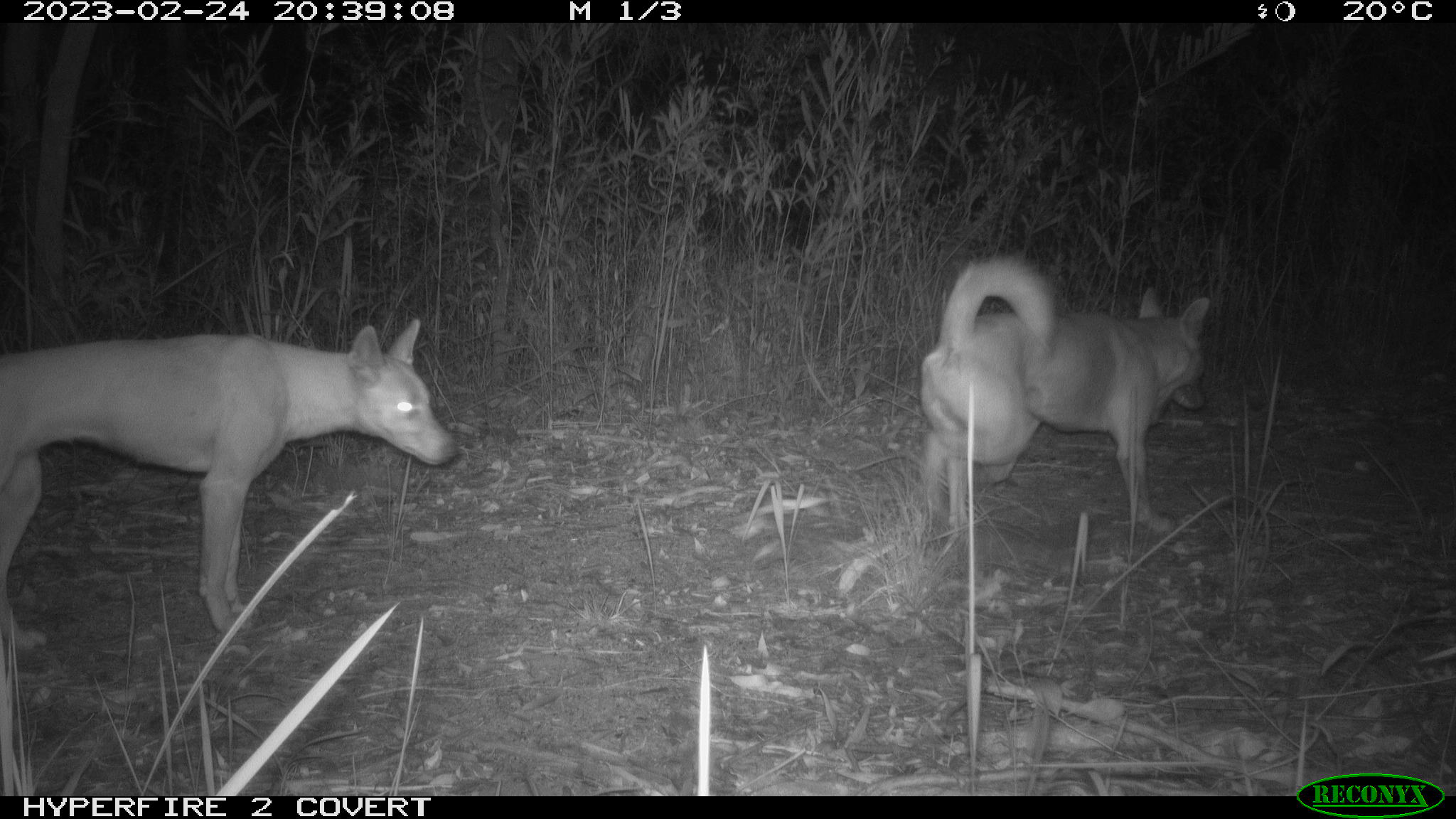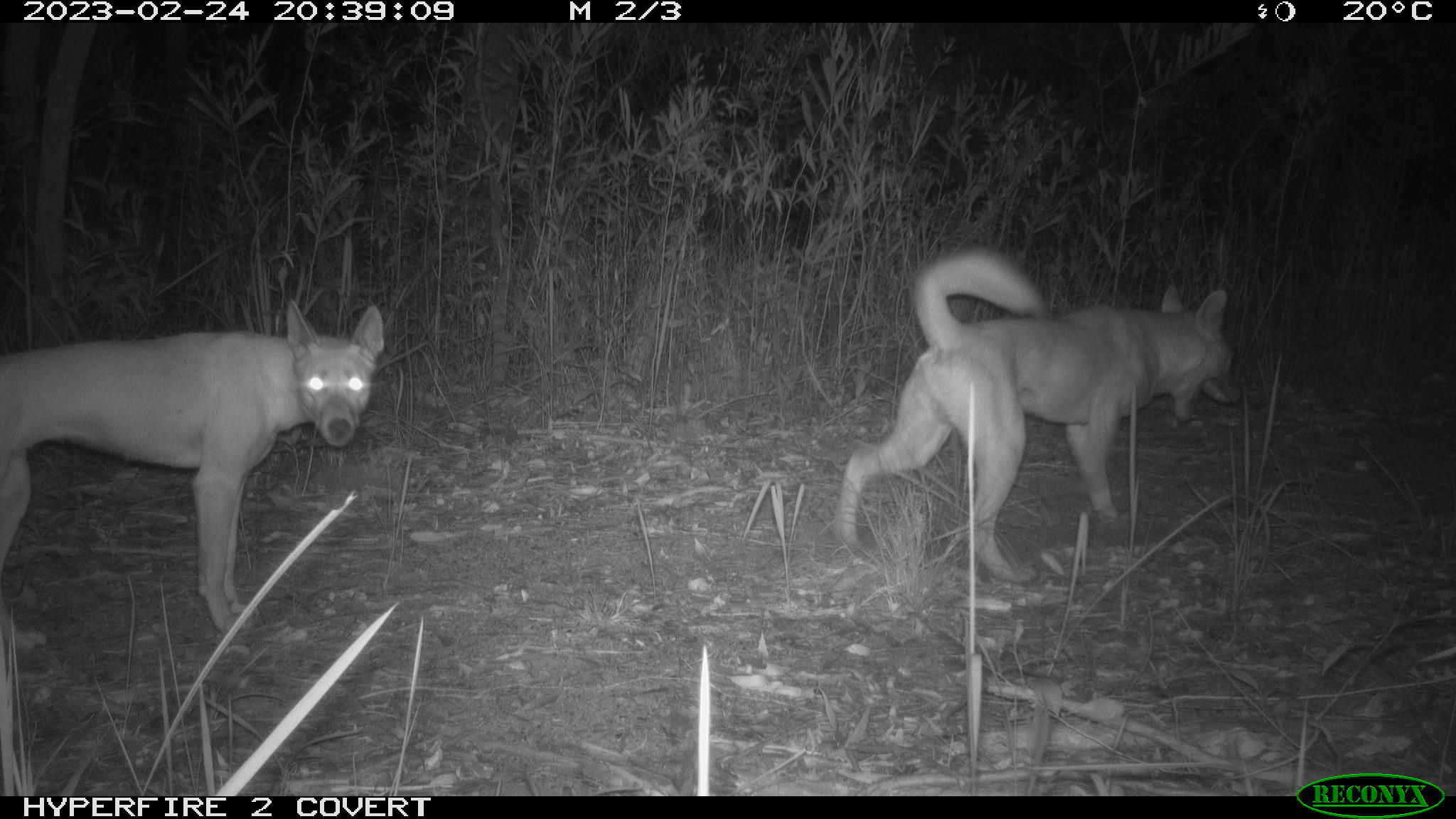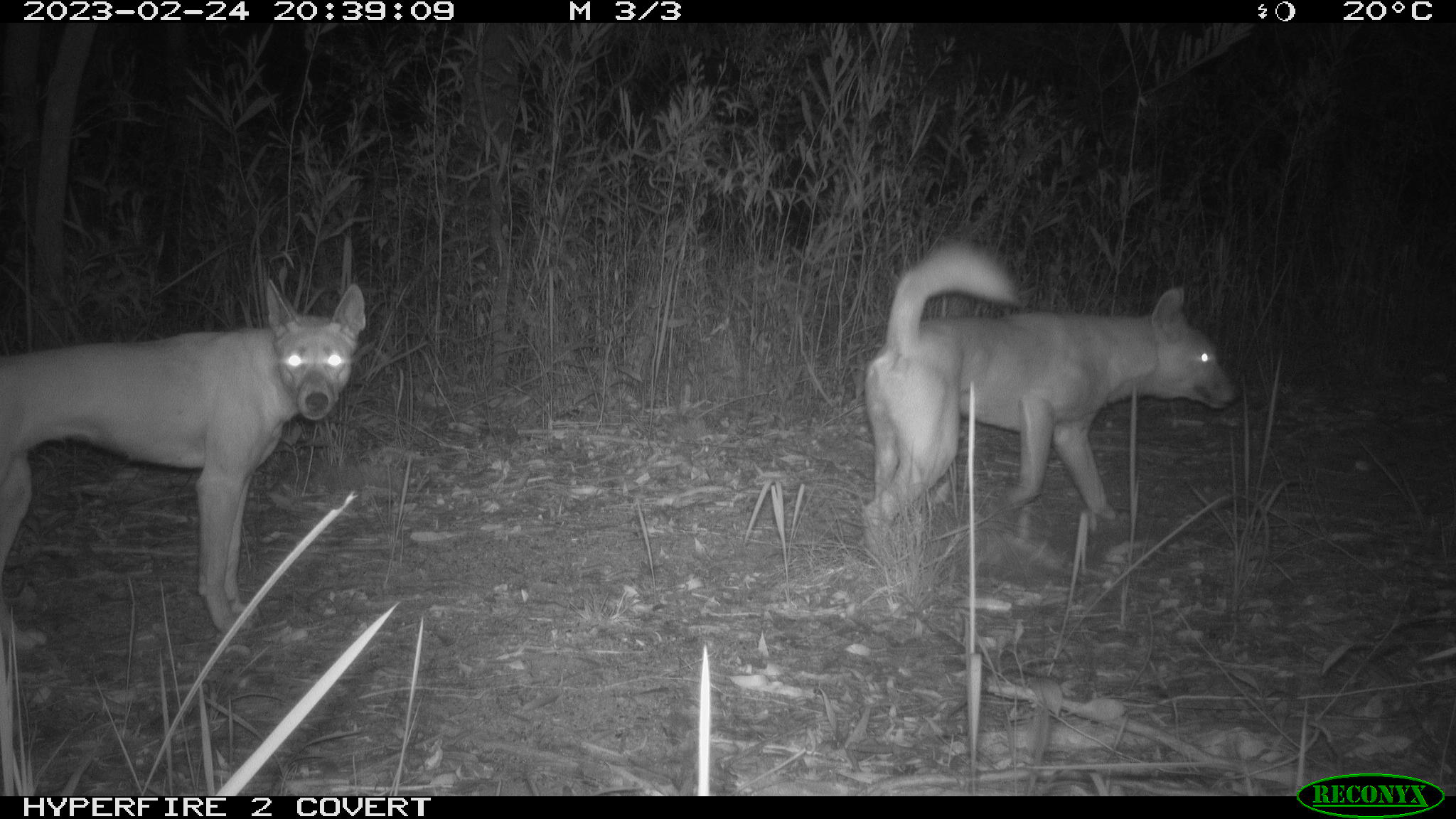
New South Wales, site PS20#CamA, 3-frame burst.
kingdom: Animalia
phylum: Chordata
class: Mammalia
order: Carnivora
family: Canidae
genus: Canis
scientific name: Canis familiaris dingo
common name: dingo